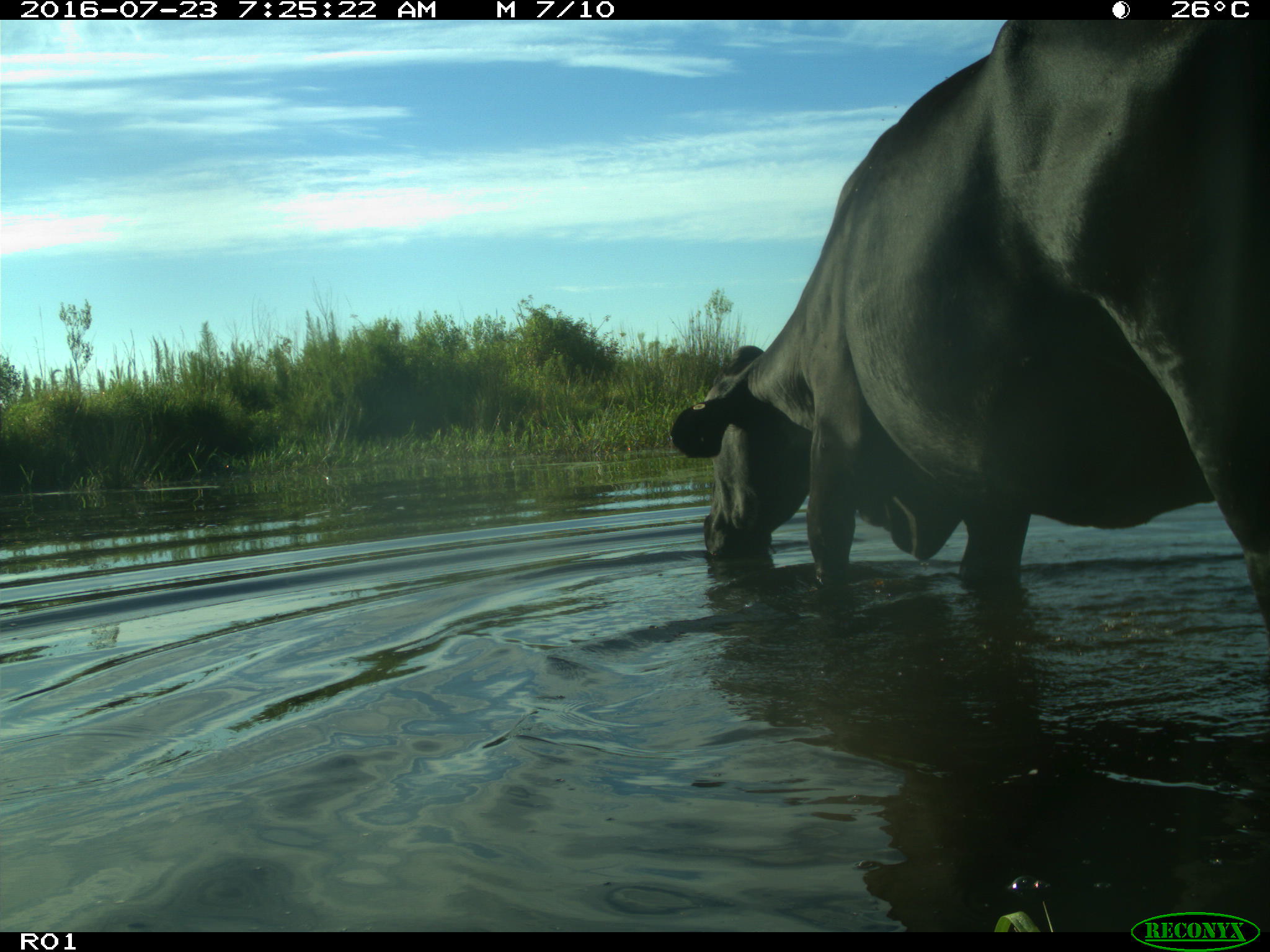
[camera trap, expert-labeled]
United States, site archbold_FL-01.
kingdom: Animalia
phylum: Chordata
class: Mammalia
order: Artiodactyla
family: Bovidae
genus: Bos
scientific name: Bos taurus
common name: domestic cow